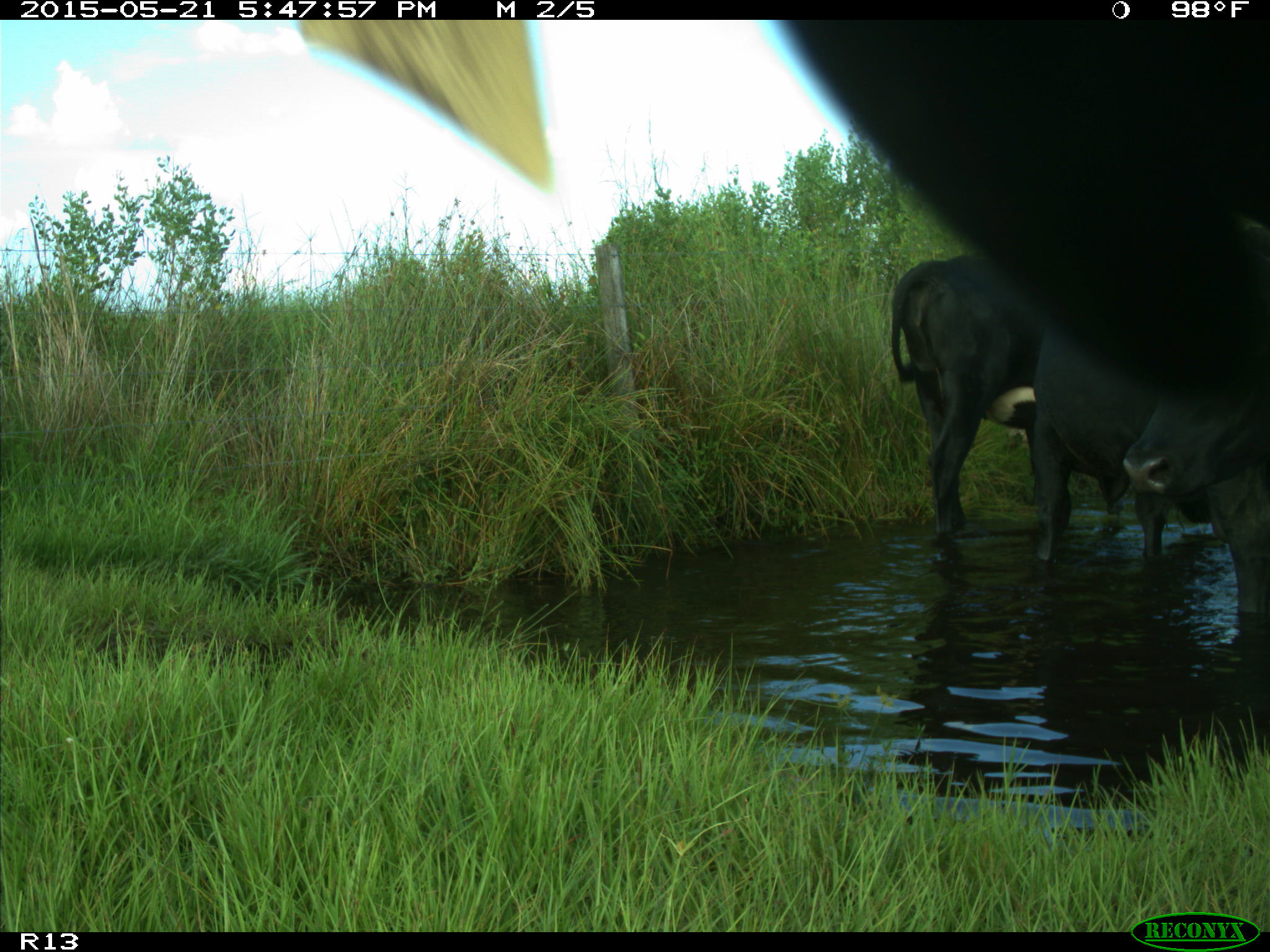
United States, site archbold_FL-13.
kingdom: Animalia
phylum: Chordata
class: Mammalia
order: Artiodactyla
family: Bovidae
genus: Bos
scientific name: Bos taurus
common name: domestic cow